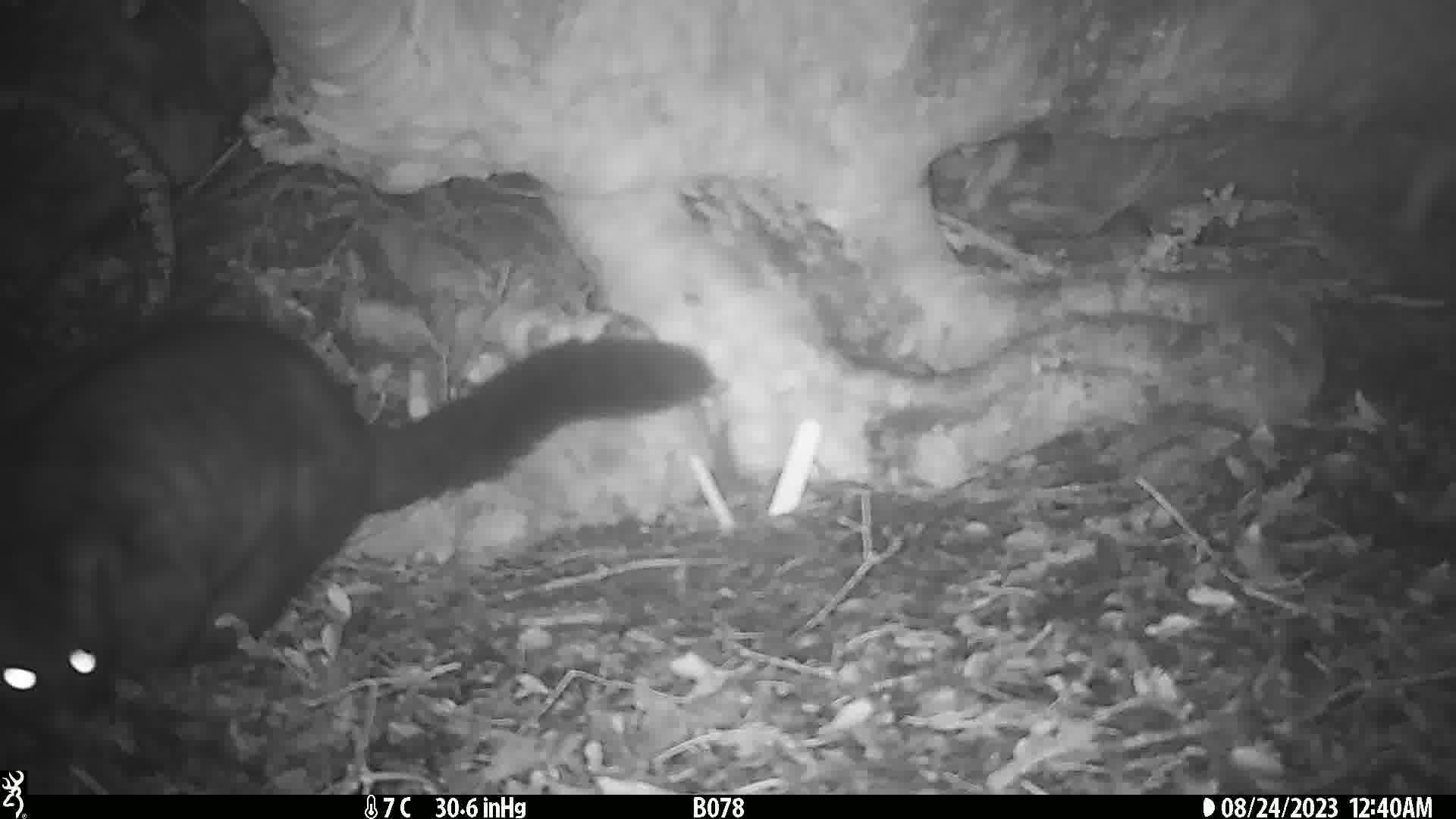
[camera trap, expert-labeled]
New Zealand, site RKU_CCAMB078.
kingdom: Animalia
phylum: Chordata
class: Mammalia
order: Diprotodontia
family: Phalangeridae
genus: Trichosurus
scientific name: Trichosurus vulpecula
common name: common brushtail possum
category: possum